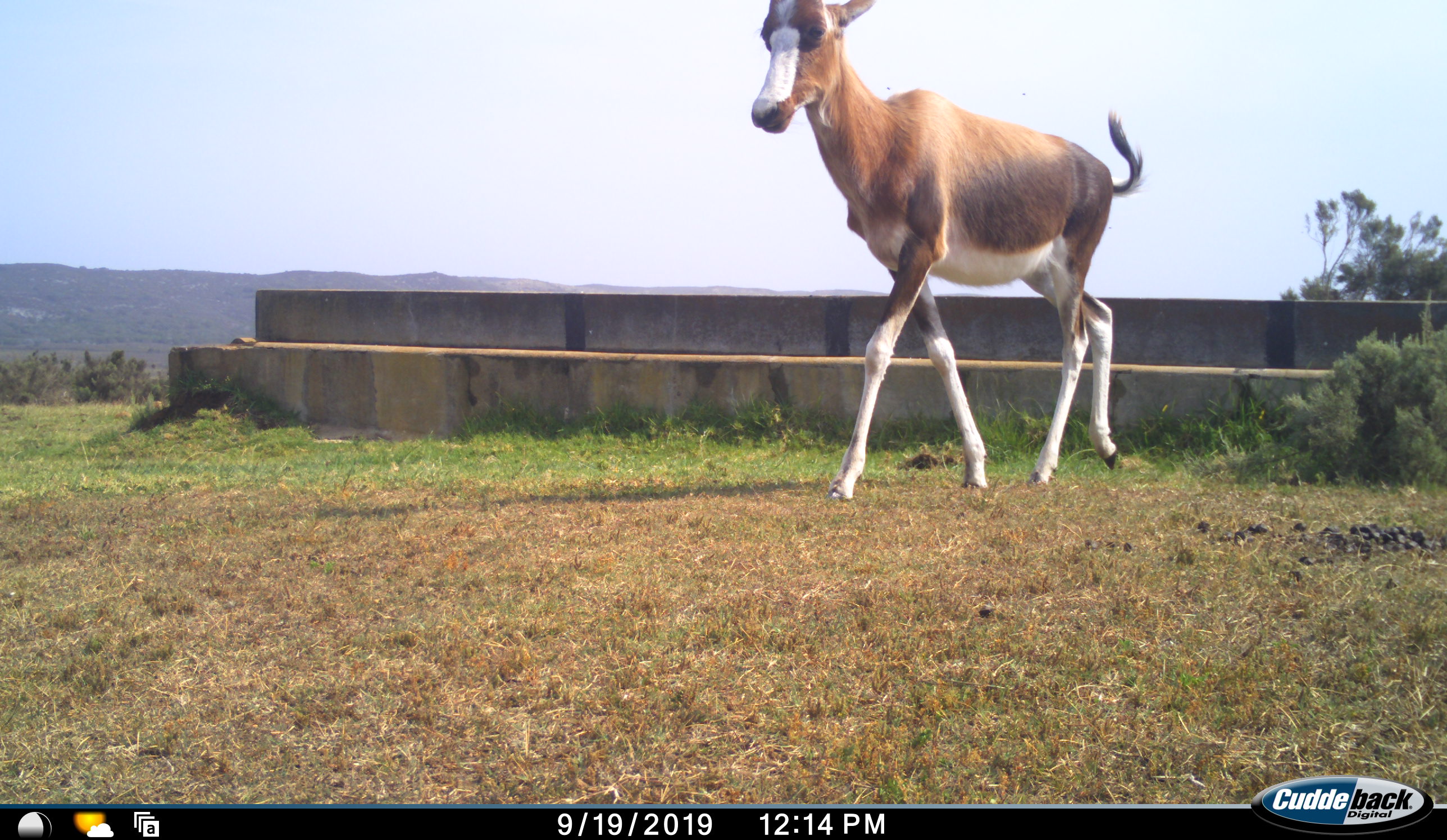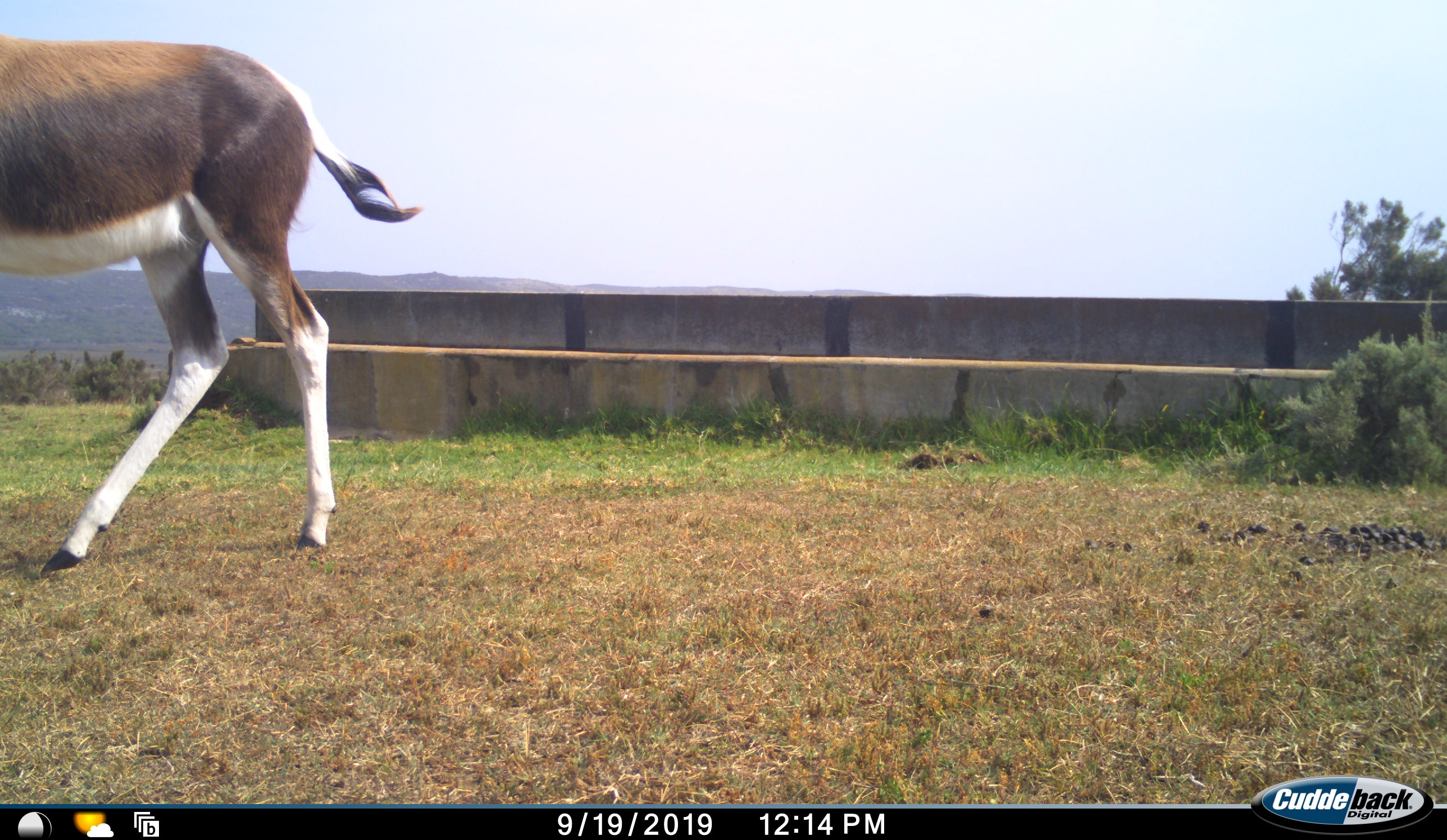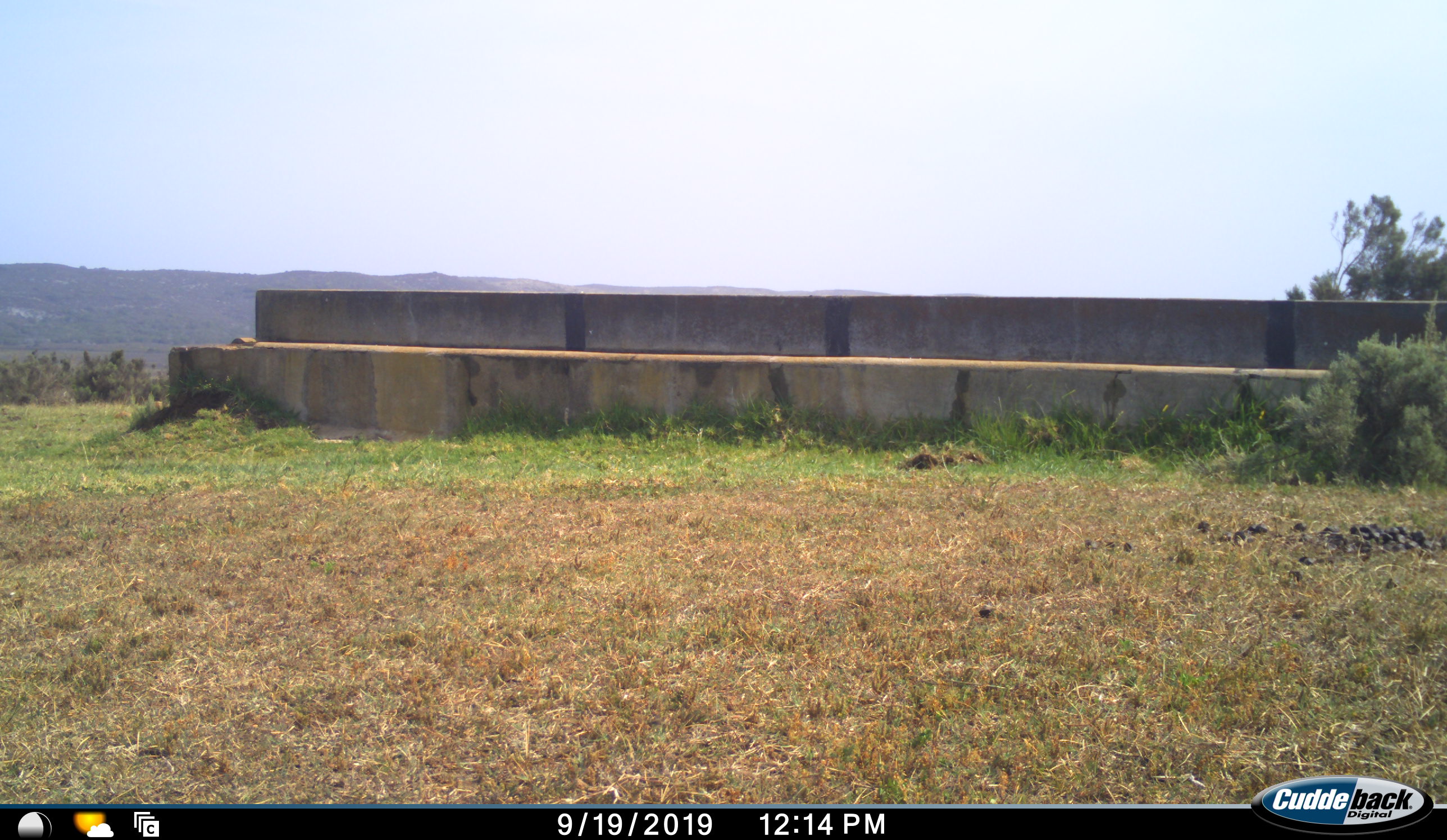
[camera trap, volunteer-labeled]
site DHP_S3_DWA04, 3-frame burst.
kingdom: Animalia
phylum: Chordata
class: Mammalia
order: Artiodactyla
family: Bovidae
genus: Damaliscus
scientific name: Damaliscus pygargus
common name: bontebok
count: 1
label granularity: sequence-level